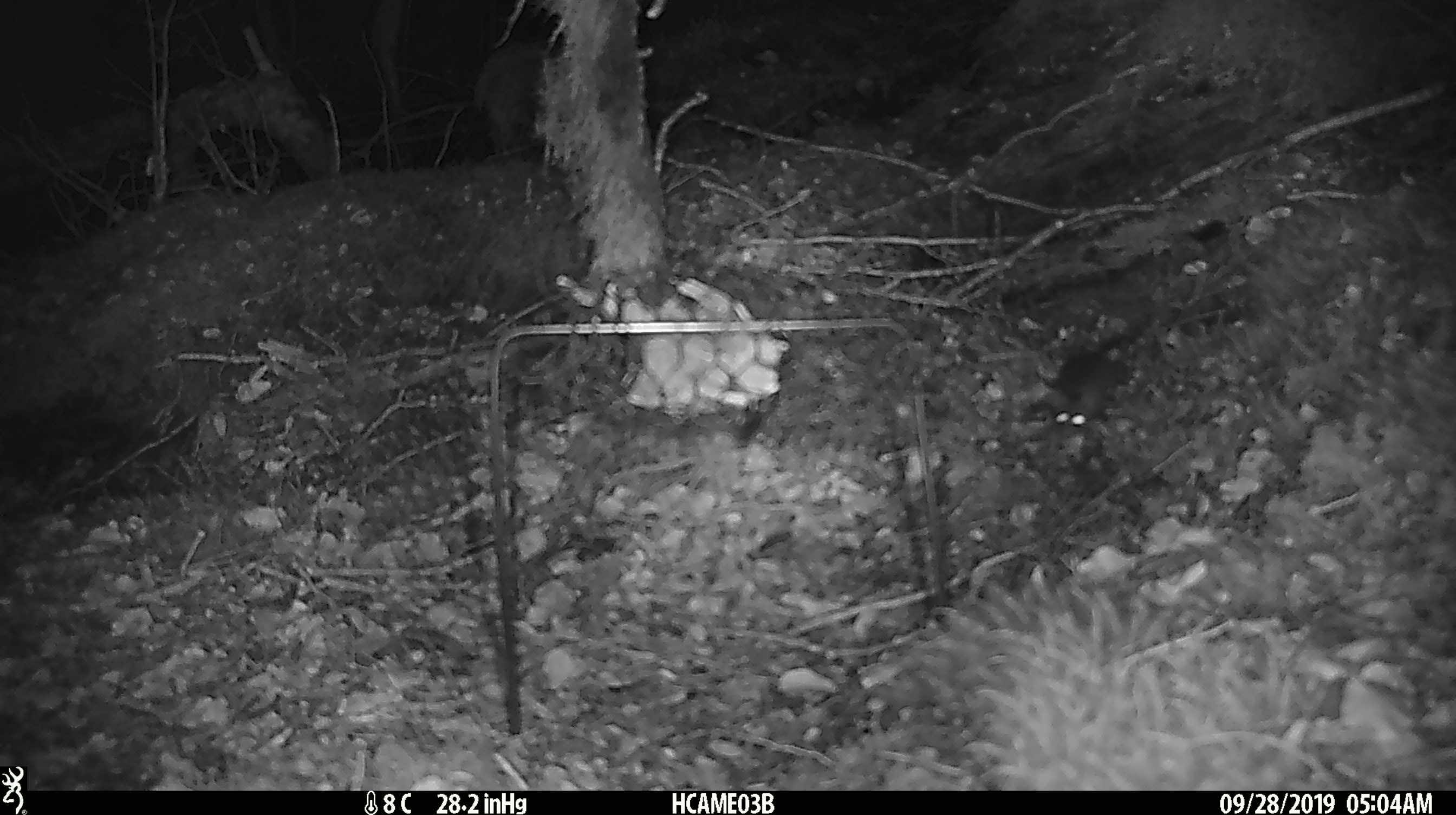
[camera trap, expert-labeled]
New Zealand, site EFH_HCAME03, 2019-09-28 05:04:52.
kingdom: Animalia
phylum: Chordata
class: Mammalia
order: Rodentia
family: Muridae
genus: Mus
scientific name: Mus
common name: mouse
Mouse (Mus).